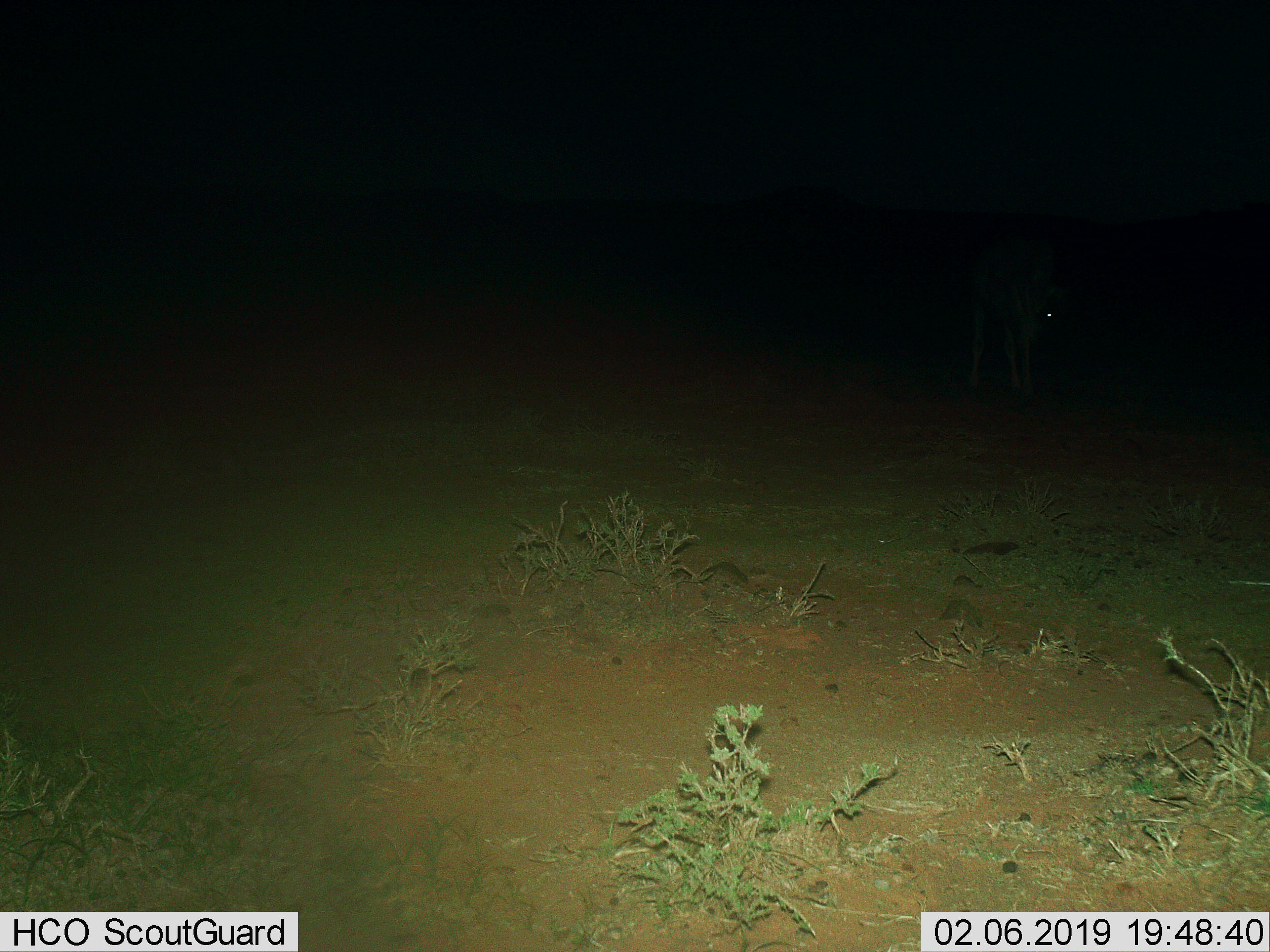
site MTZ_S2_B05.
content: unidentified animal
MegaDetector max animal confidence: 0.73